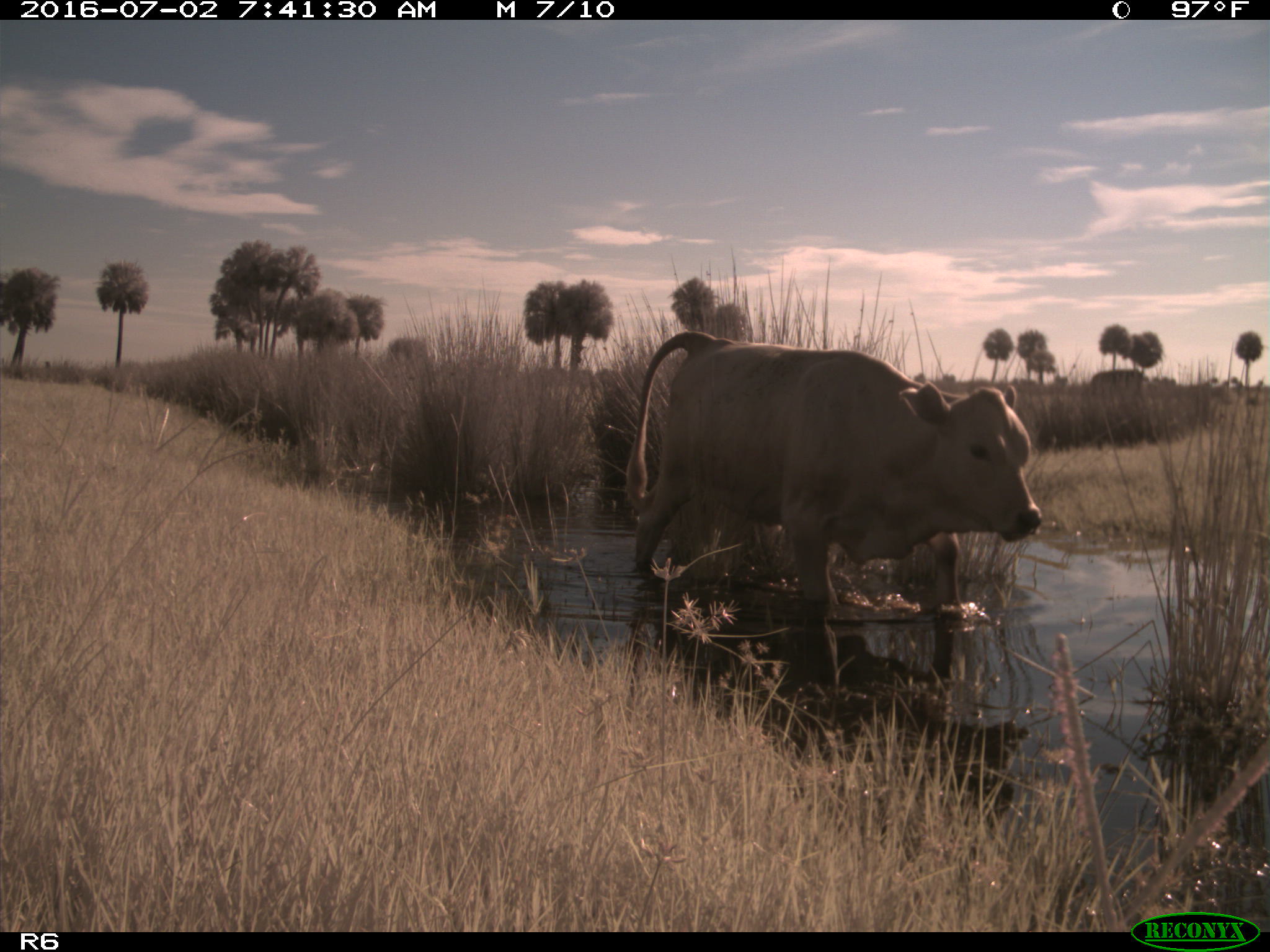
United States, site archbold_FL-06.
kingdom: Animalia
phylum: Chordata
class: Mammalia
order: Artiodactyla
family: Bovidae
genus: Bos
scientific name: Bos taurus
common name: domestic cow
Bos taurus (domestic cow).